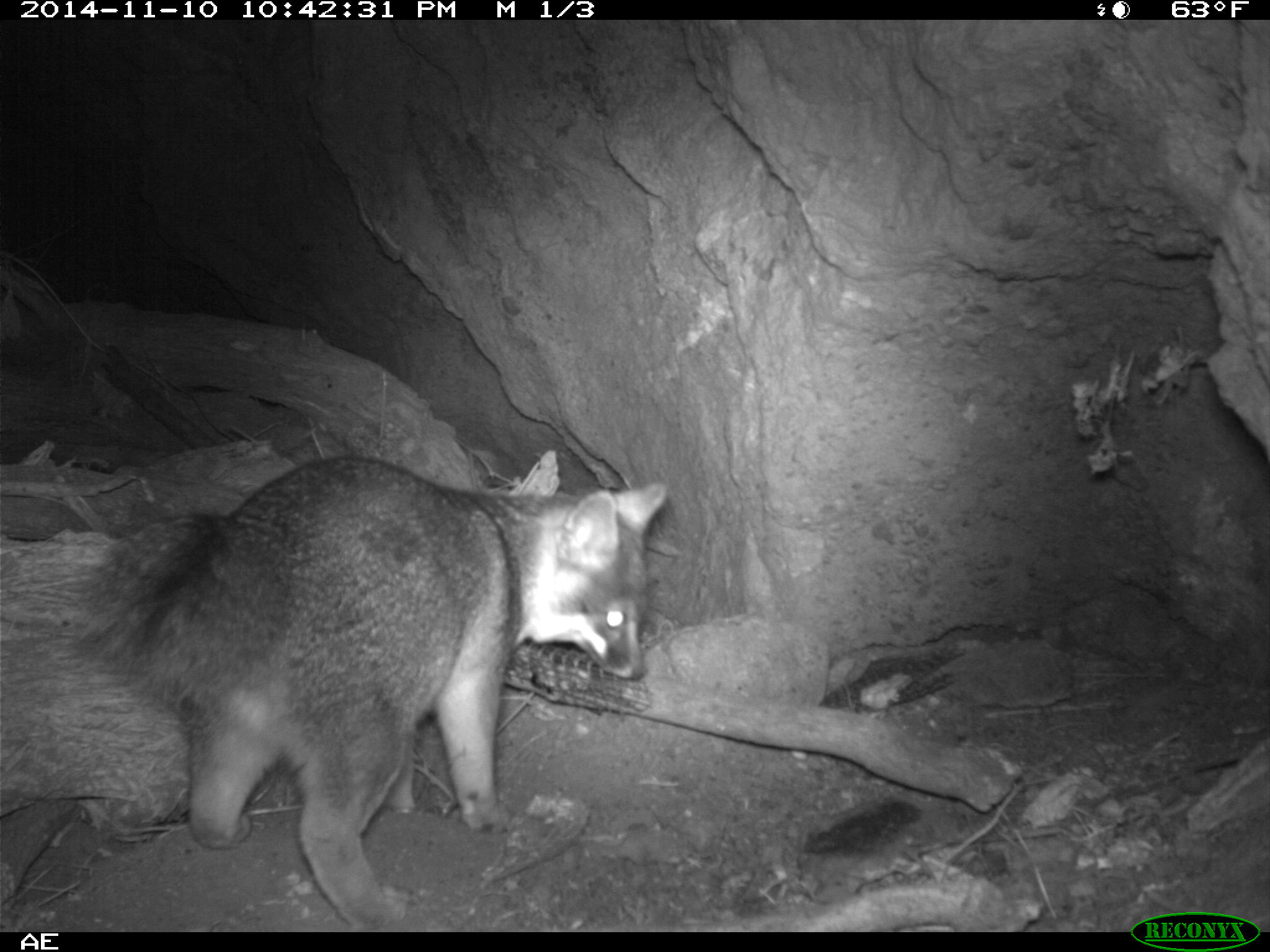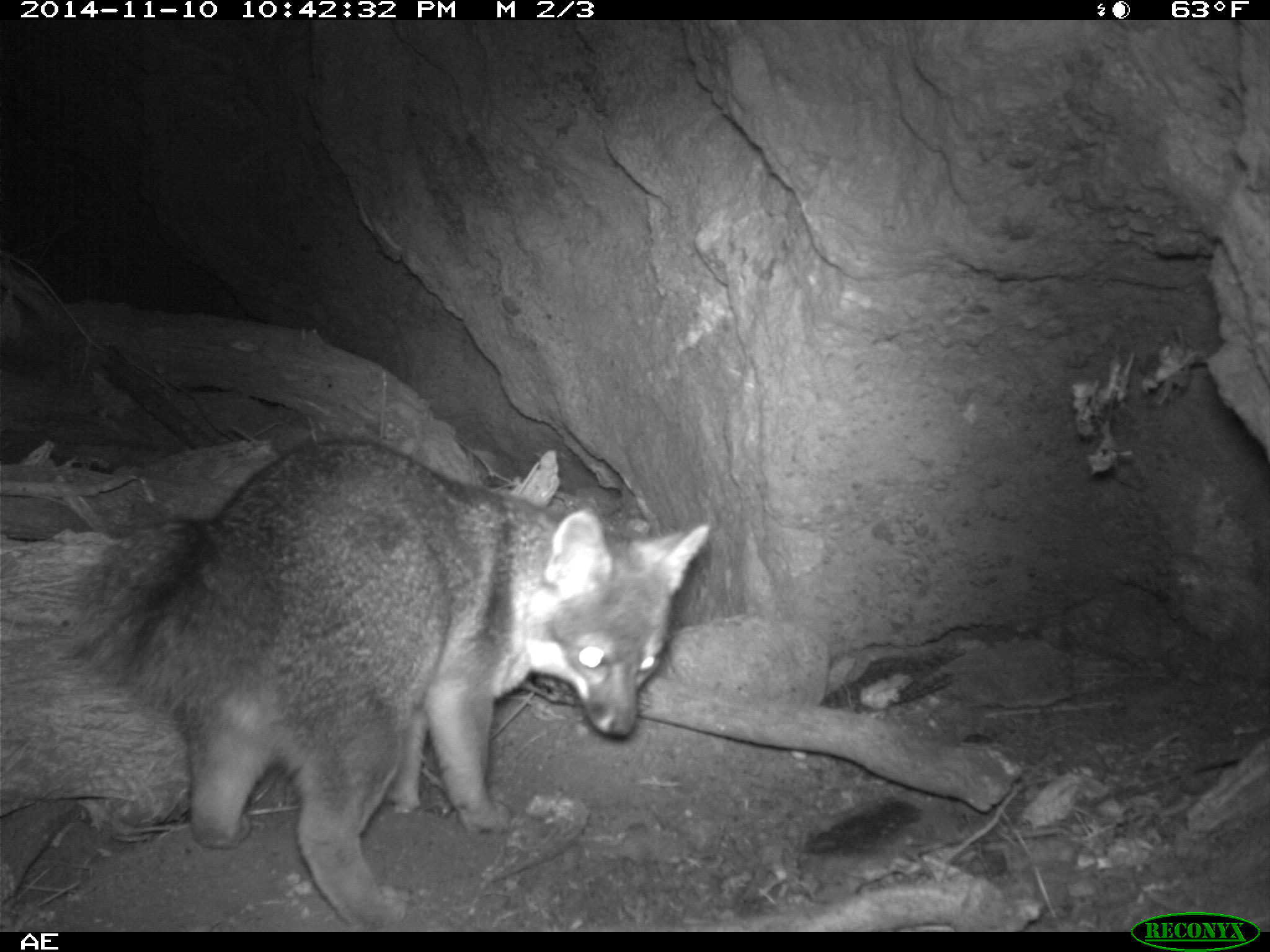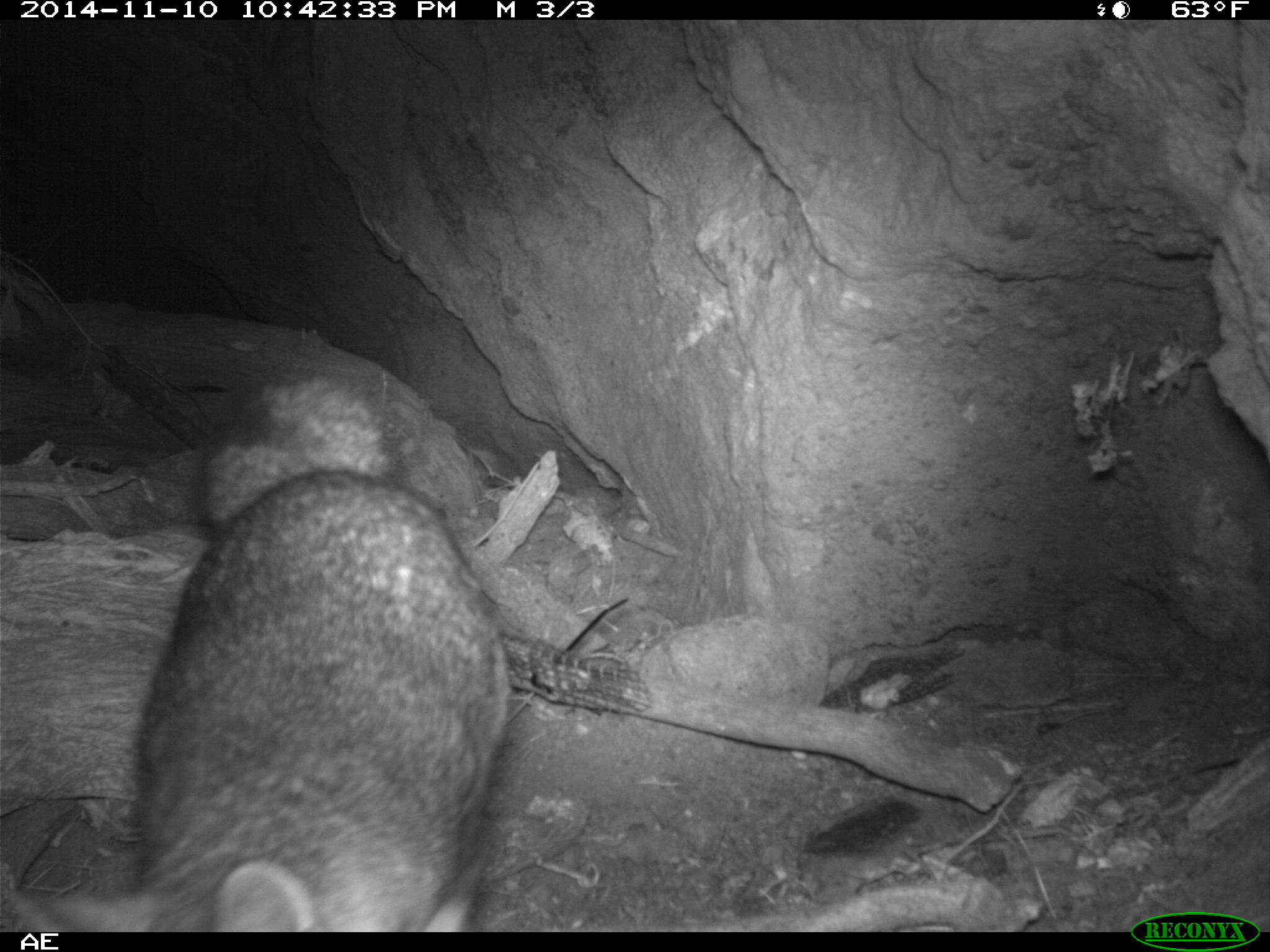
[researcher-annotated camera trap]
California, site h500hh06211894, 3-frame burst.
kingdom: Animalia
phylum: Chordata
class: Mammalia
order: Carnivora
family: Canidae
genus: Urocyon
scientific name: Urocyon littoralis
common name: island fox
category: fox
Fox (island fox) (Urocyon littoralis).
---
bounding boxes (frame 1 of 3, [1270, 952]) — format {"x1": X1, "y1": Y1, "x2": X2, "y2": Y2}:
fox: {"x1": 73, "y1": 454, "x2": 668, "y2": 930}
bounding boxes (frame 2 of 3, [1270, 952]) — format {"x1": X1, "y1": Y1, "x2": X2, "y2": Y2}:
fox: {"x1": 55, "y1": 434, "x2": 713, "y2": 932}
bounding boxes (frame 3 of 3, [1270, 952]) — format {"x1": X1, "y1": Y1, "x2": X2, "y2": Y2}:
fox: {"x1": 5, "y1": 371, "x2": 507, "y2": 932}